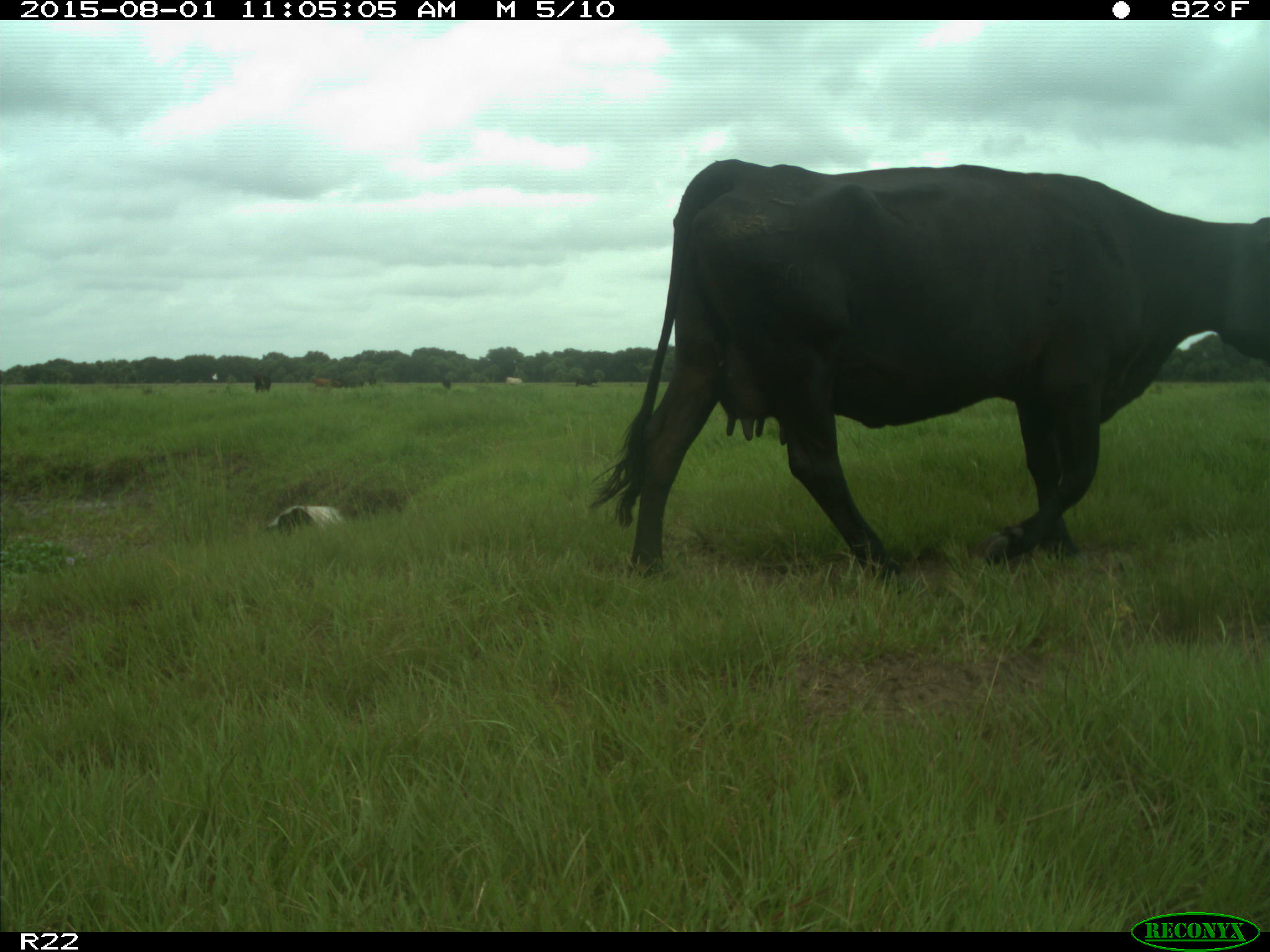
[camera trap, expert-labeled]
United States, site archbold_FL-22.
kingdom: Animalia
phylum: Chordata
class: Mammalia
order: Artiodactyla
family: Bovidae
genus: Bos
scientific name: Bos taurus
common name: domestic cow